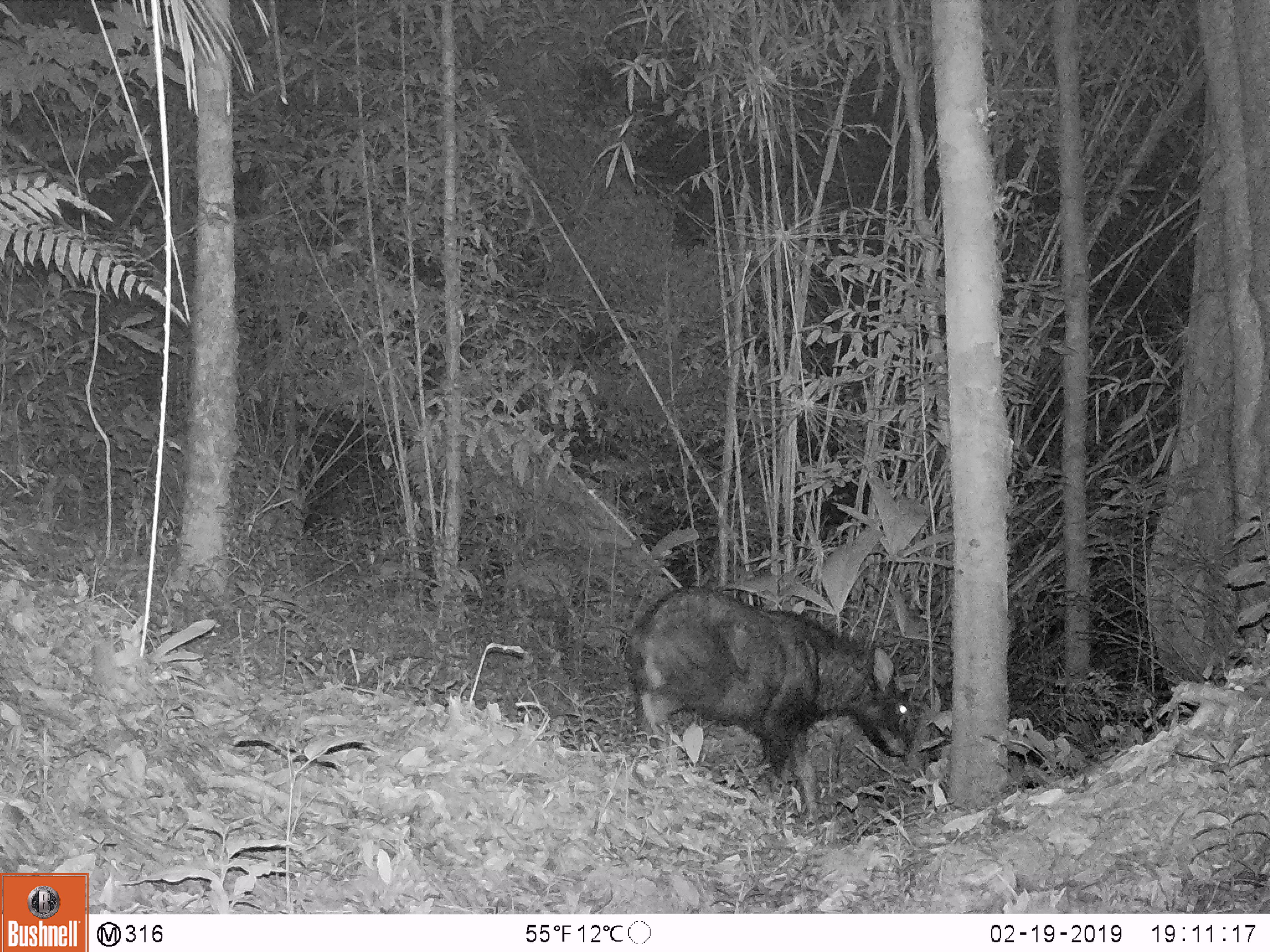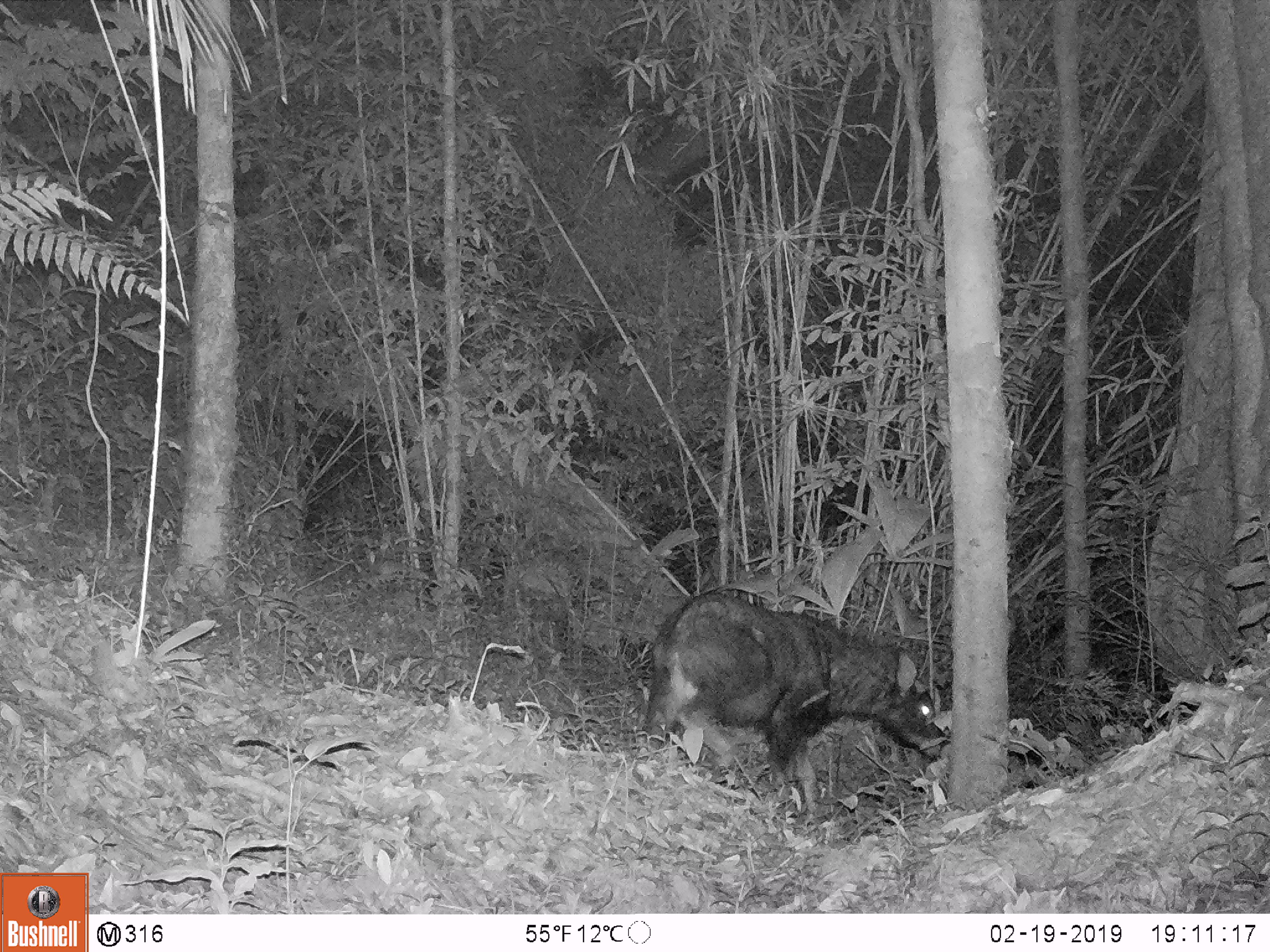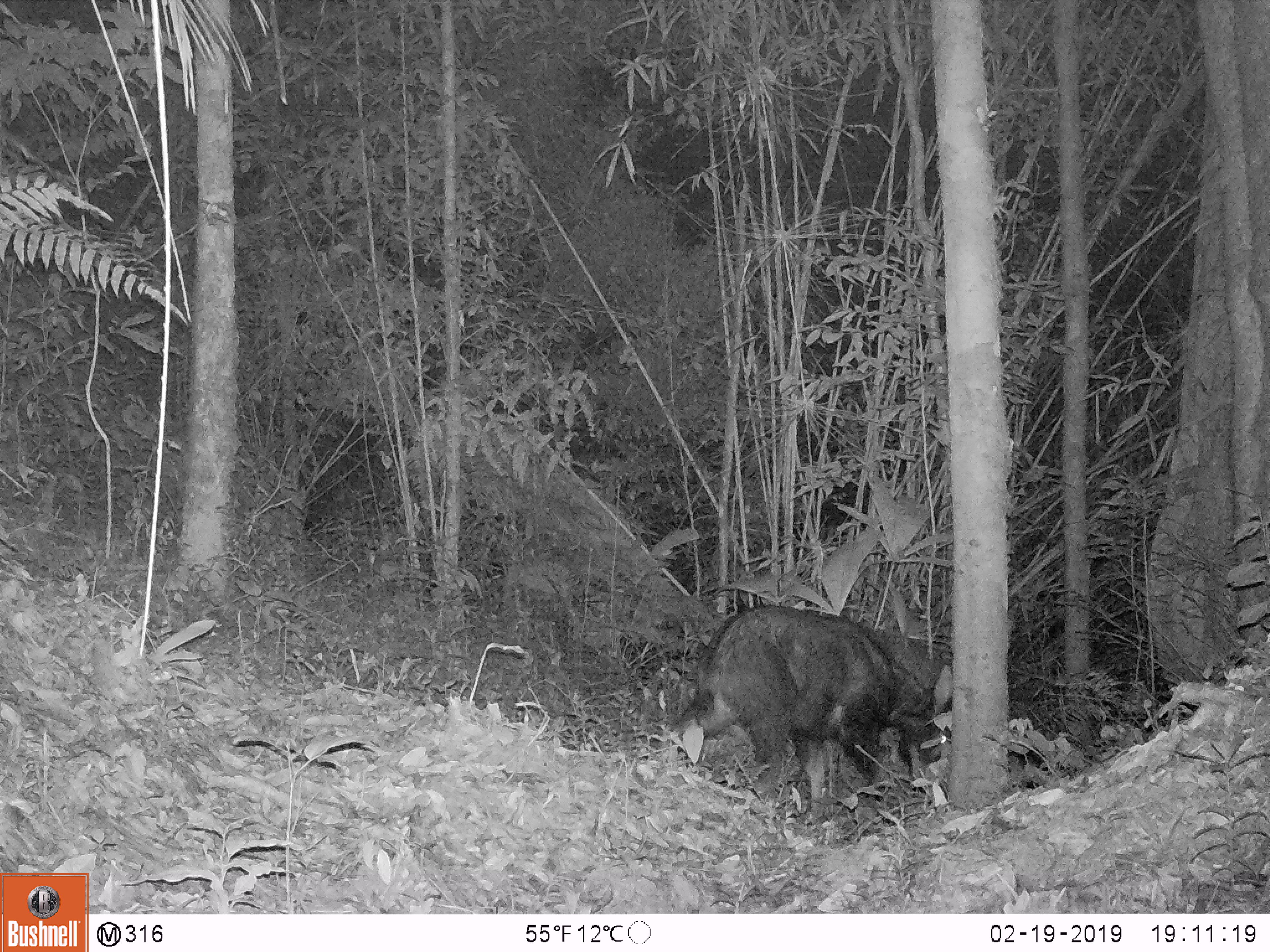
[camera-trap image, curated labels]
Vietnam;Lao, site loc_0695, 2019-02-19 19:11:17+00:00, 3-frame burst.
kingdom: Animalia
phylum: Chordata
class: Mammalia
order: Artiodactyla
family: Bovidae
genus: Capricornis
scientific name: Capricornis sumatraensis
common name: chinese serow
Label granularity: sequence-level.